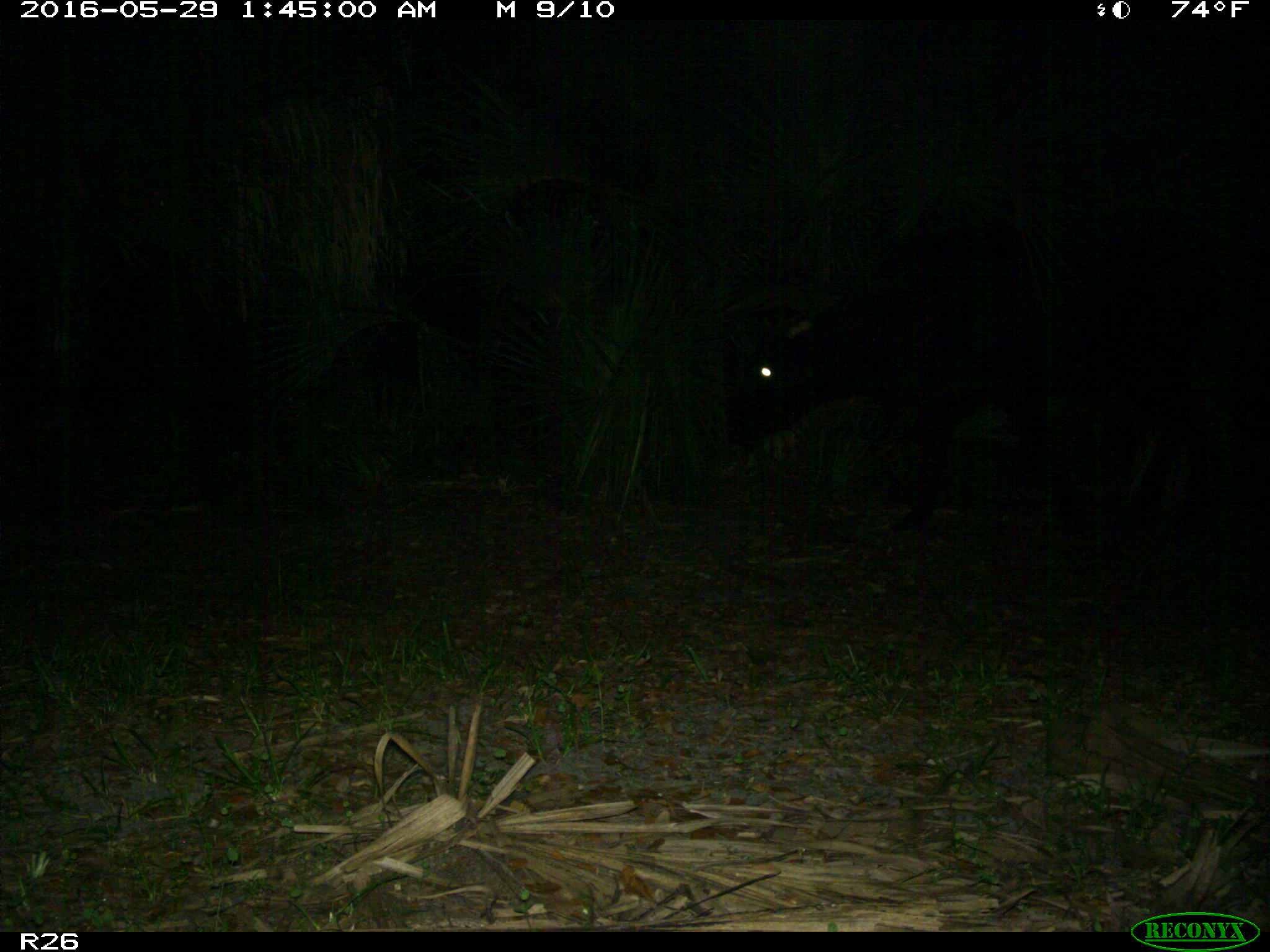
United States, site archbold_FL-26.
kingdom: Animalia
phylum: Chordata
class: Mammalia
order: Artiodactyla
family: Bovidae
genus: Bos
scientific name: Bos taurus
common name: domestic cow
Bos taurus (domestic cow).